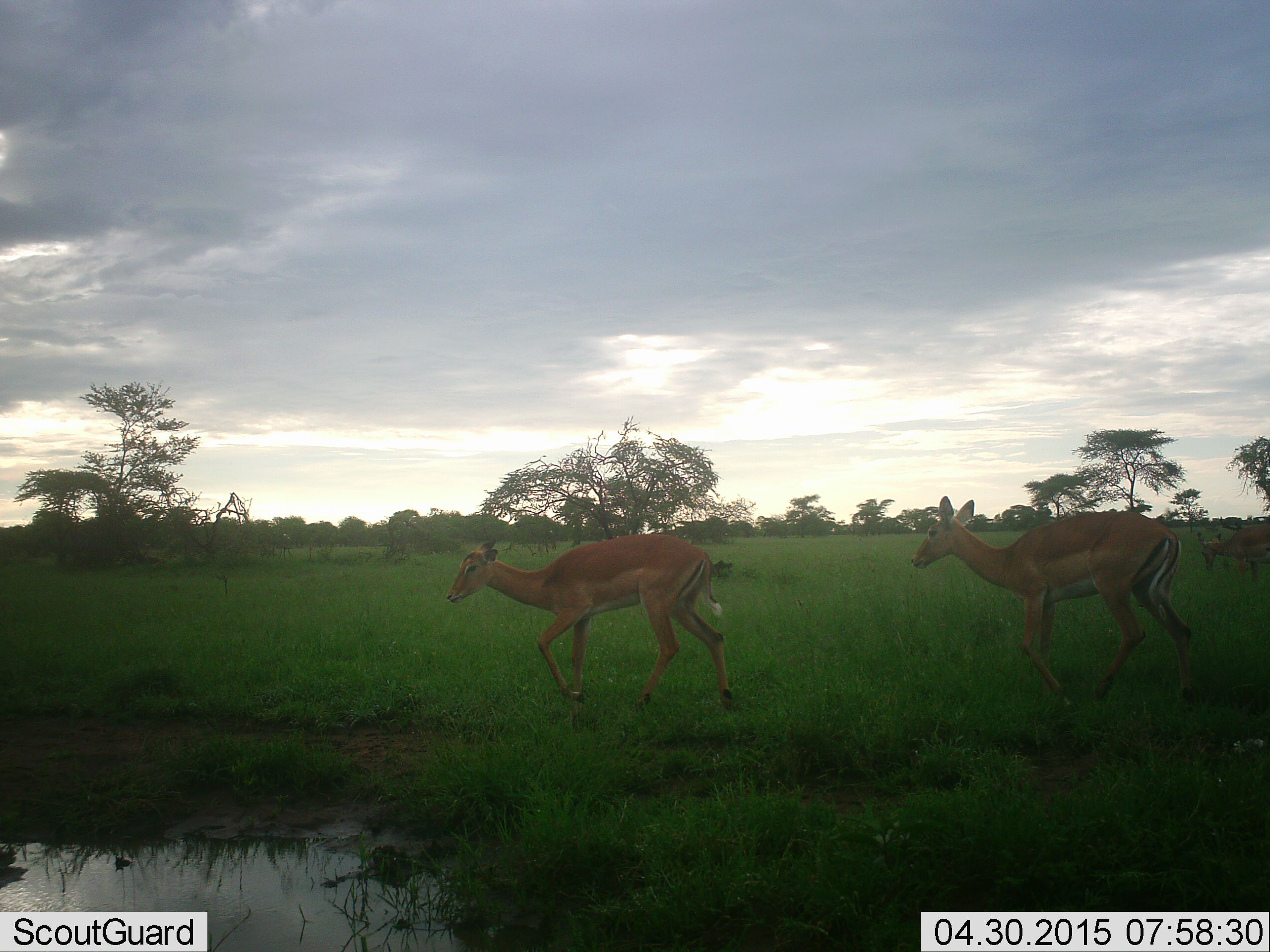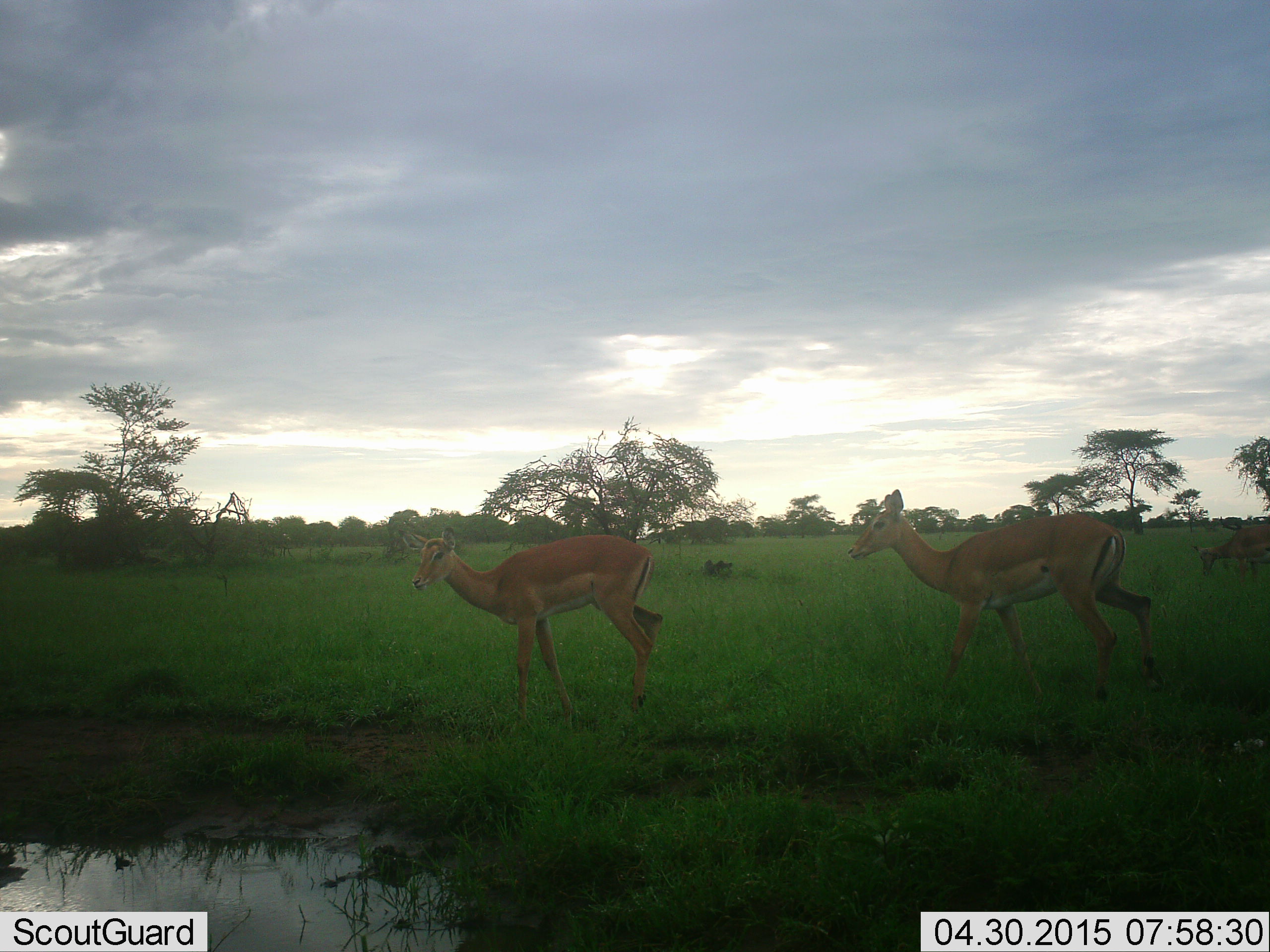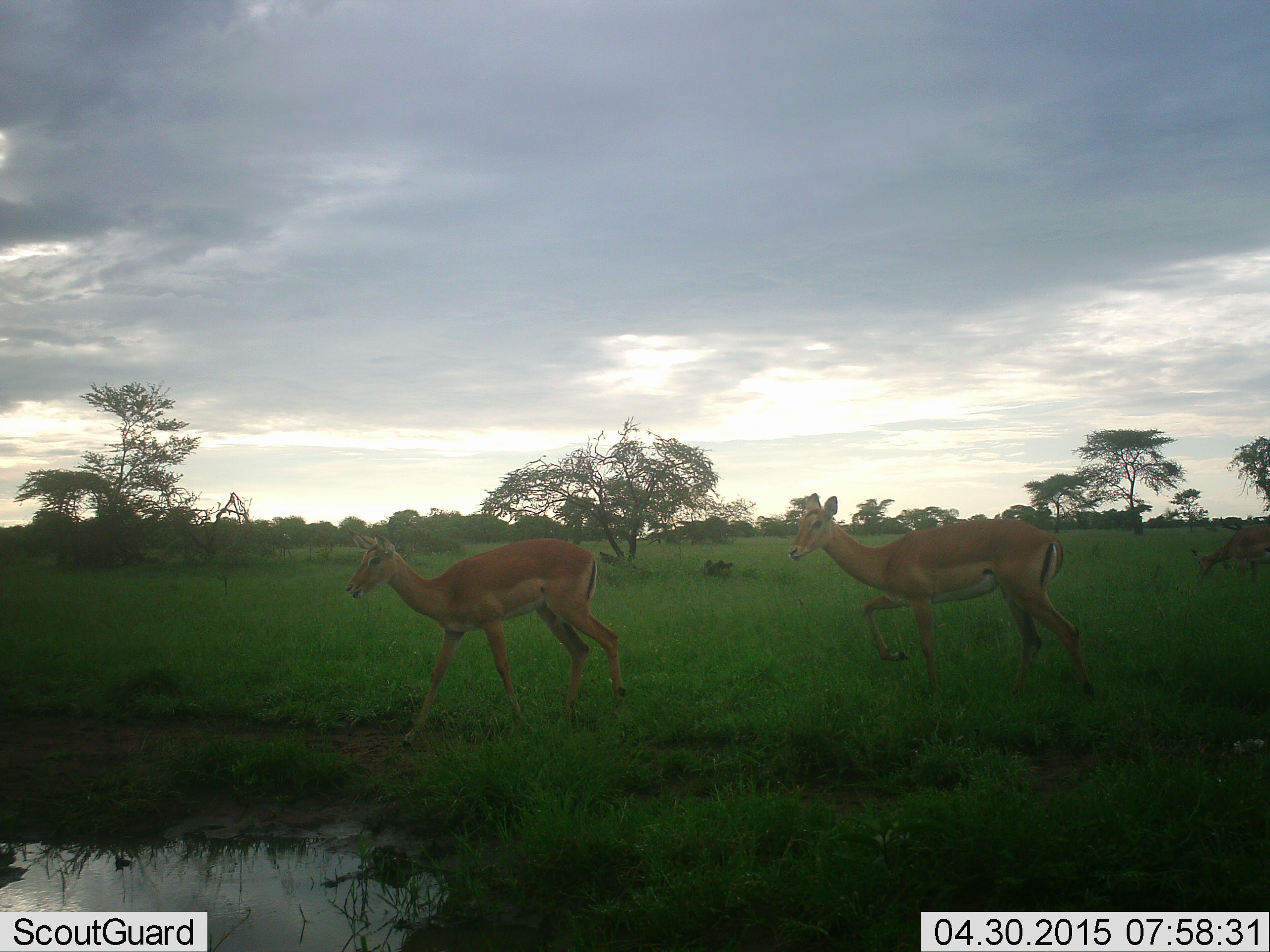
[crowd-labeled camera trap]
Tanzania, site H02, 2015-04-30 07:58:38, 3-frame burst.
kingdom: Animalia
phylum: Chordata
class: Mammalia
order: Artiodactyla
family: Bovidae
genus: Aepyceros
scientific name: Aepyceros melampus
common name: impala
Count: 3.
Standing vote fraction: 30%.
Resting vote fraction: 0%.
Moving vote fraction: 90%.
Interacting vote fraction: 0%.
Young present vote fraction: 0%.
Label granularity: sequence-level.